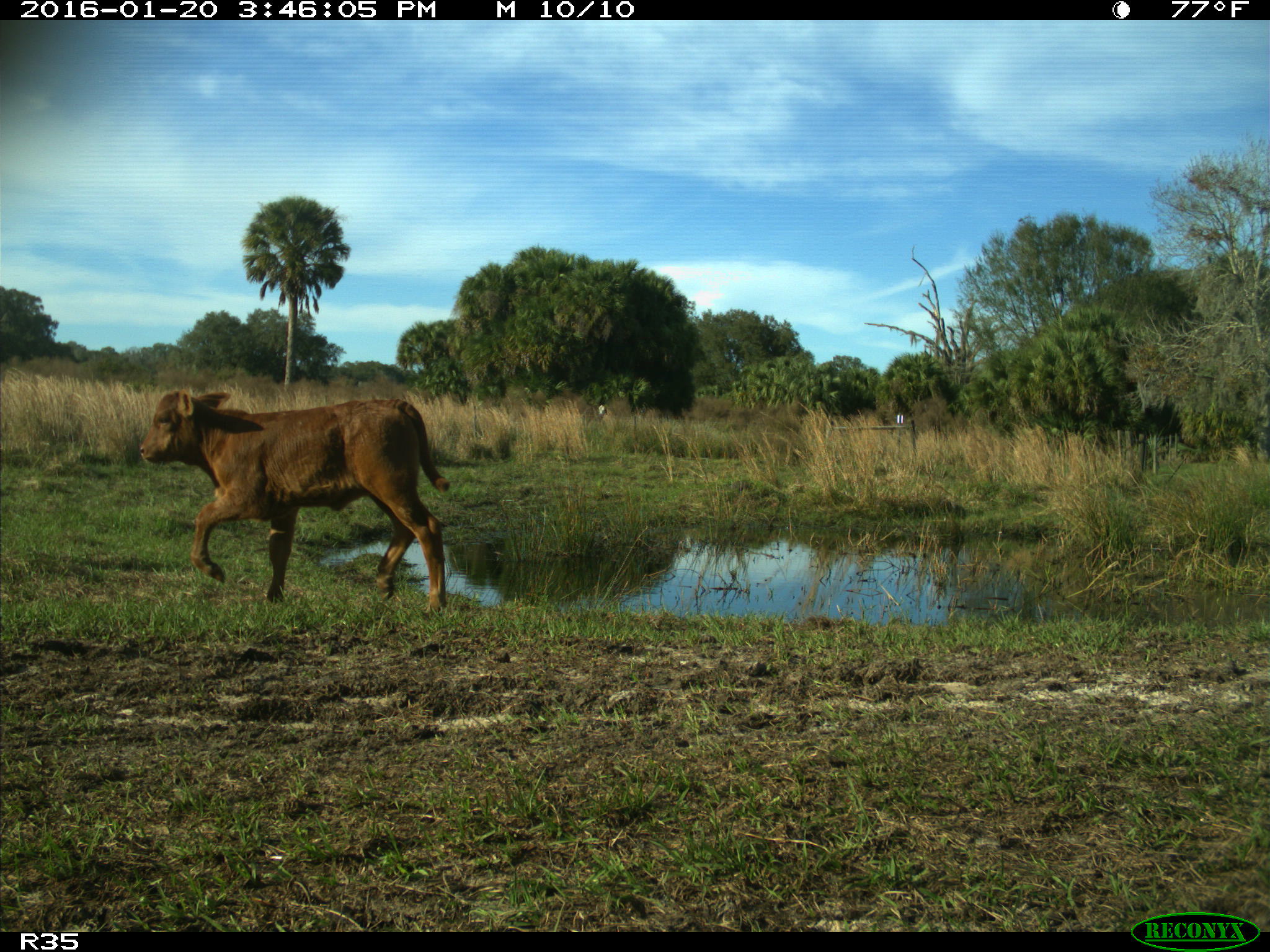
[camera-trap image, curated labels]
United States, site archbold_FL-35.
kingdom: Animalia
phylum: Chordata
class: Mammalia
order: Artiodactyla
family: Bovidae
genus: Bos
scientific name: Bos taurus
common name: domestic cow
Bos taurus (domestic cow).